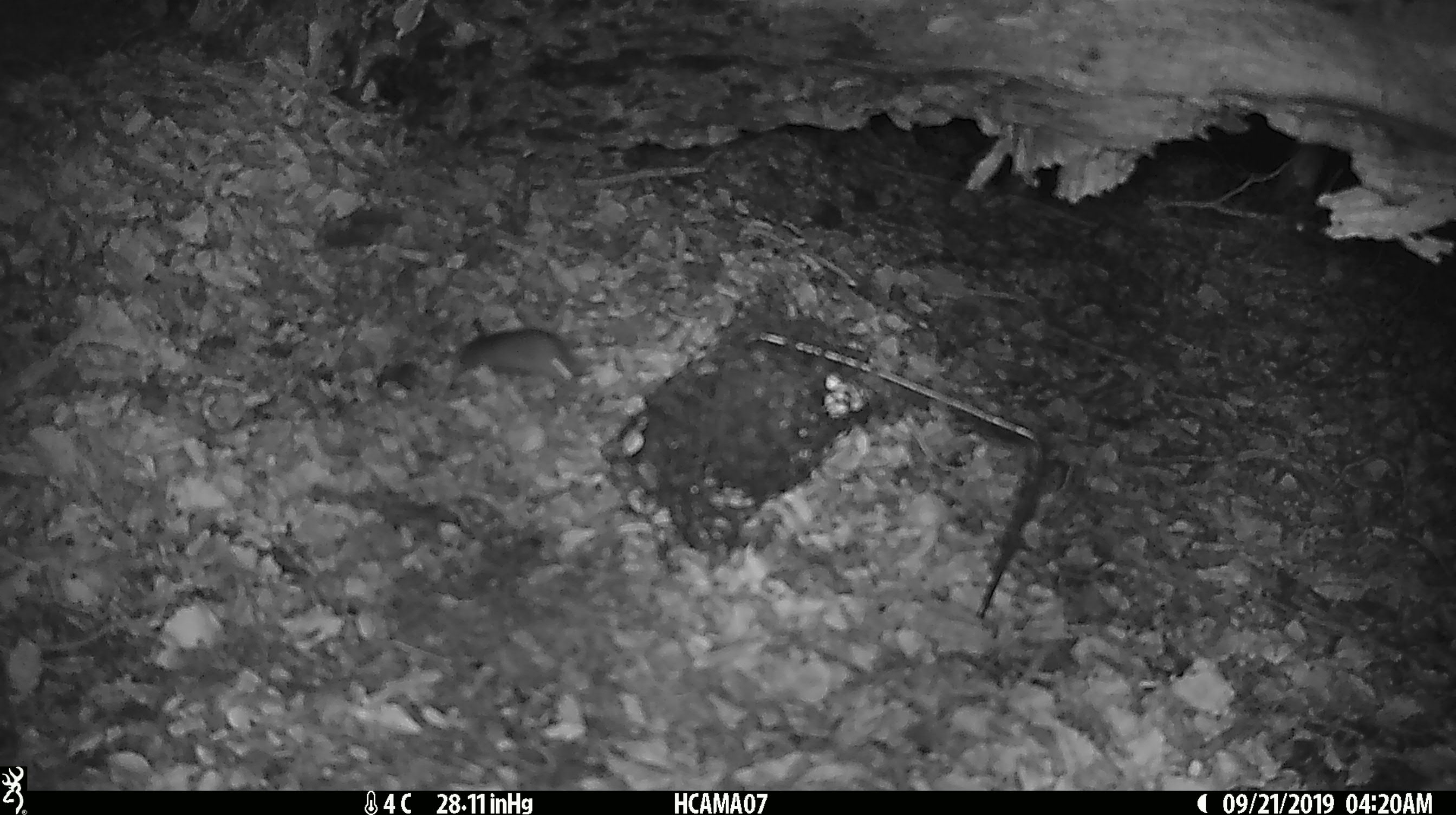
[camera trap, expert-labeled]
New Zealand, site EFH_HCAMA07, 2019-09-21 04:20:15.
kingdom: Animalia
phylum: Chordata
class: Mammalia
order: Rodentia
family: Muridae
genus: Mus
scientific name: Mus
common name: mouse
Mouse (Mus).